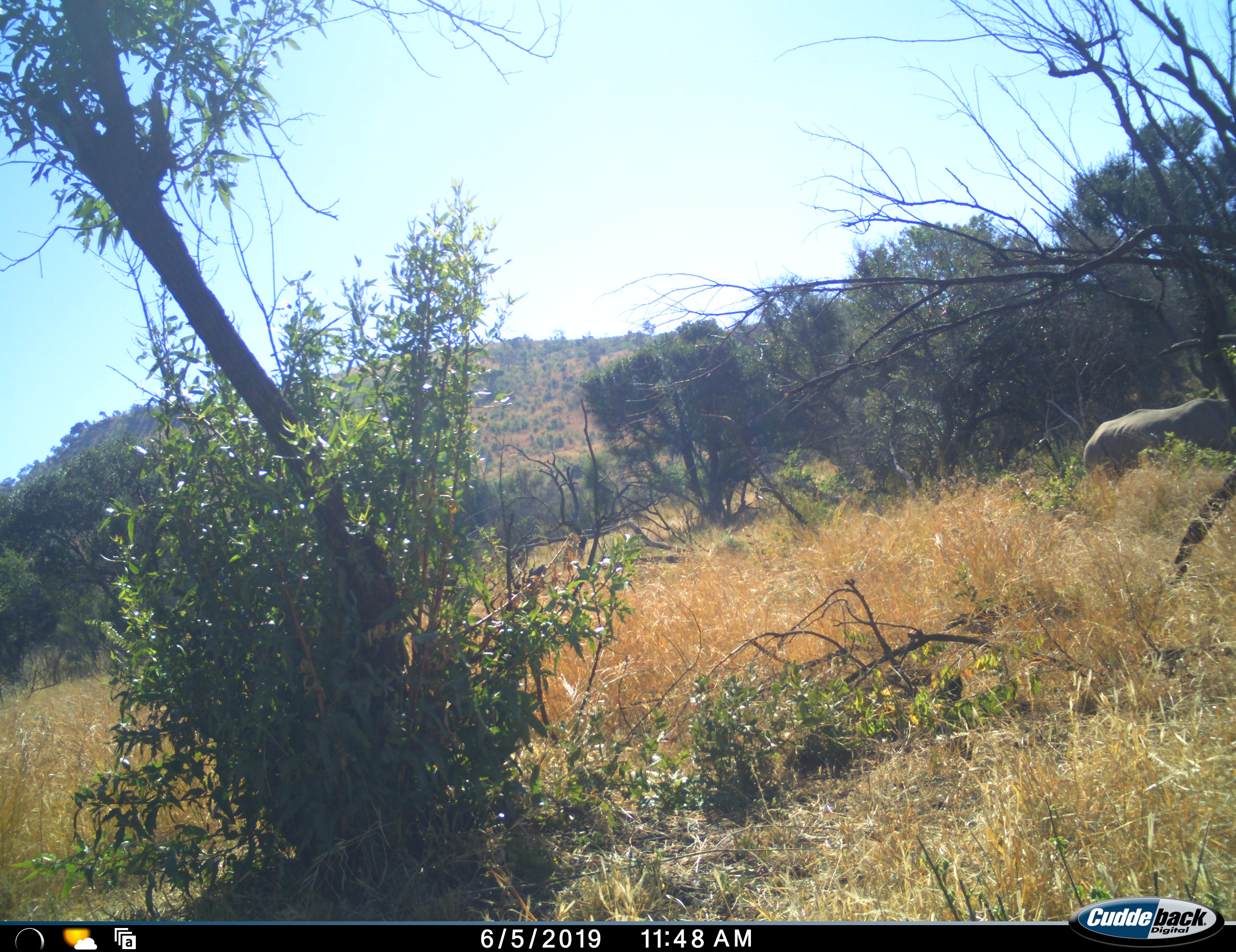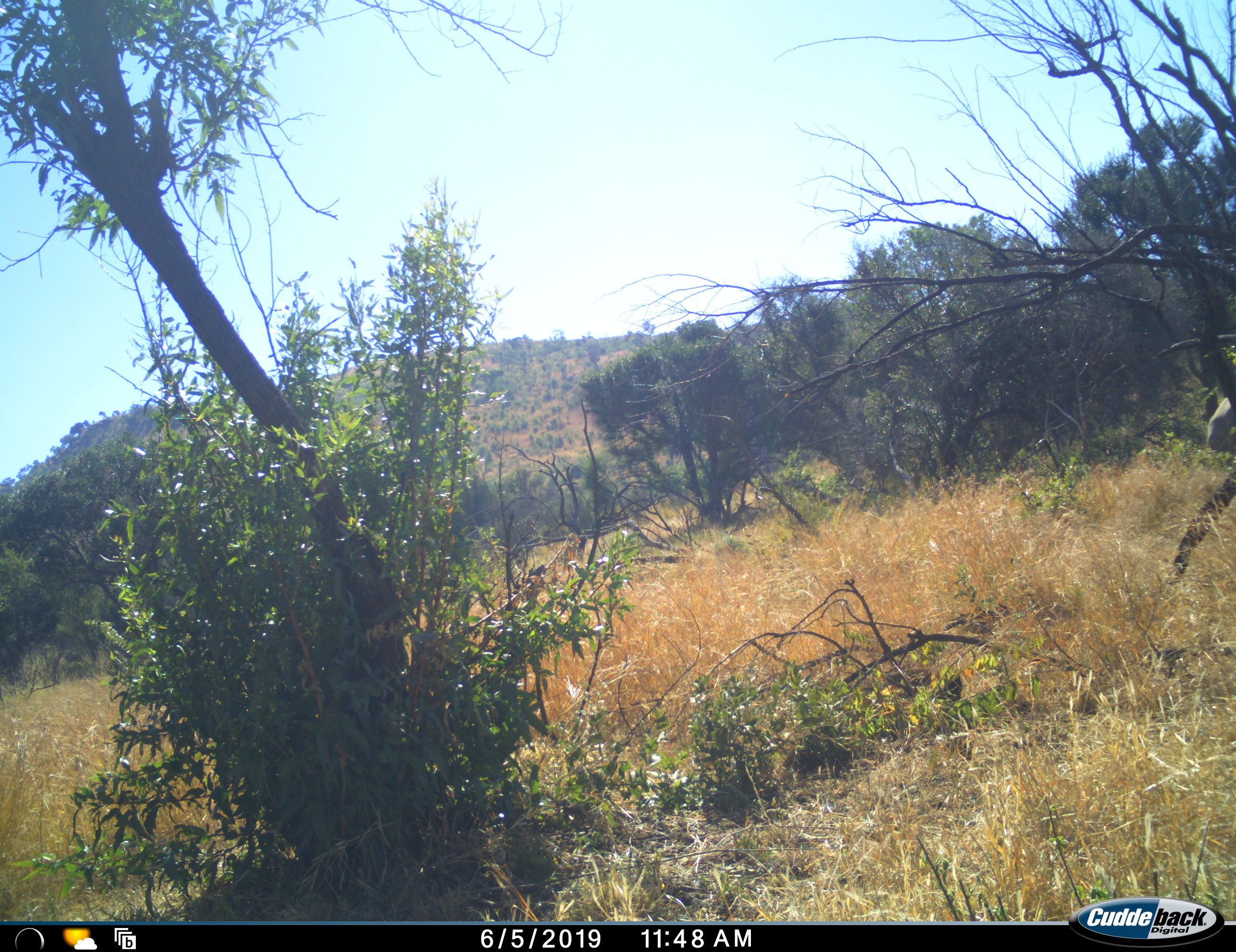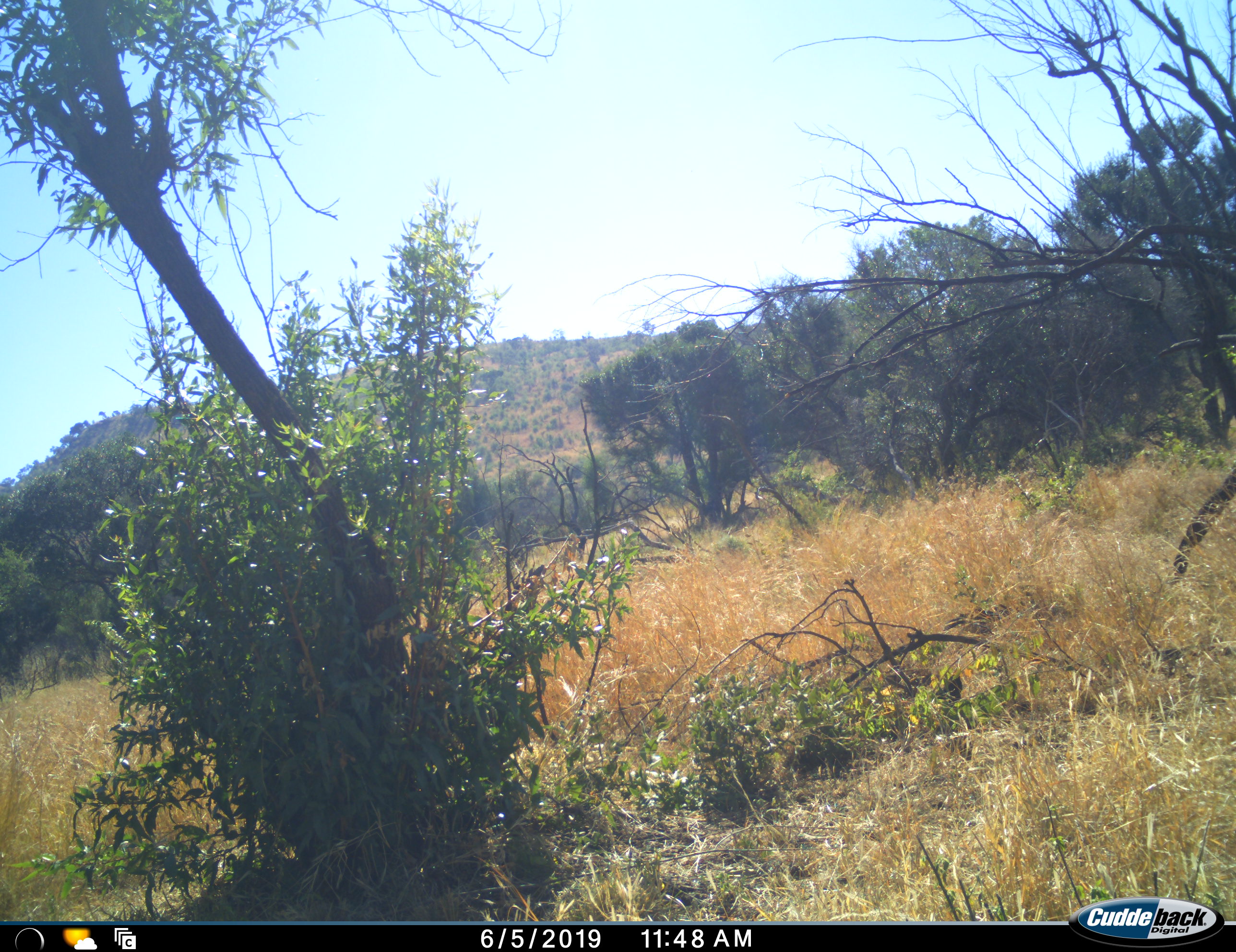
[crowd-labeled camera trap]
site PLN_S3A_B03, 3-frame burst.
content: unidentified animal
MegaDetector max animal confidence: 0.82